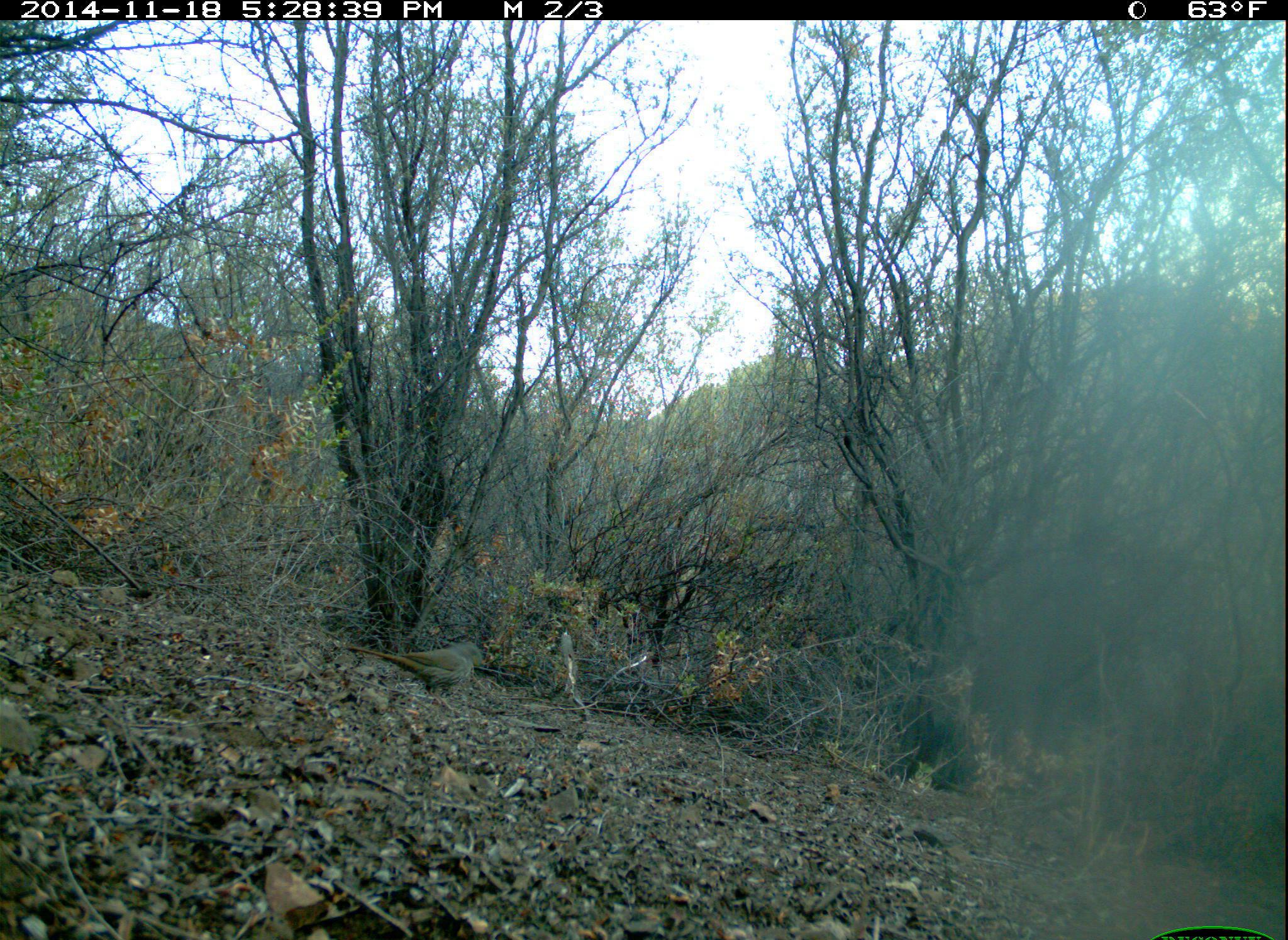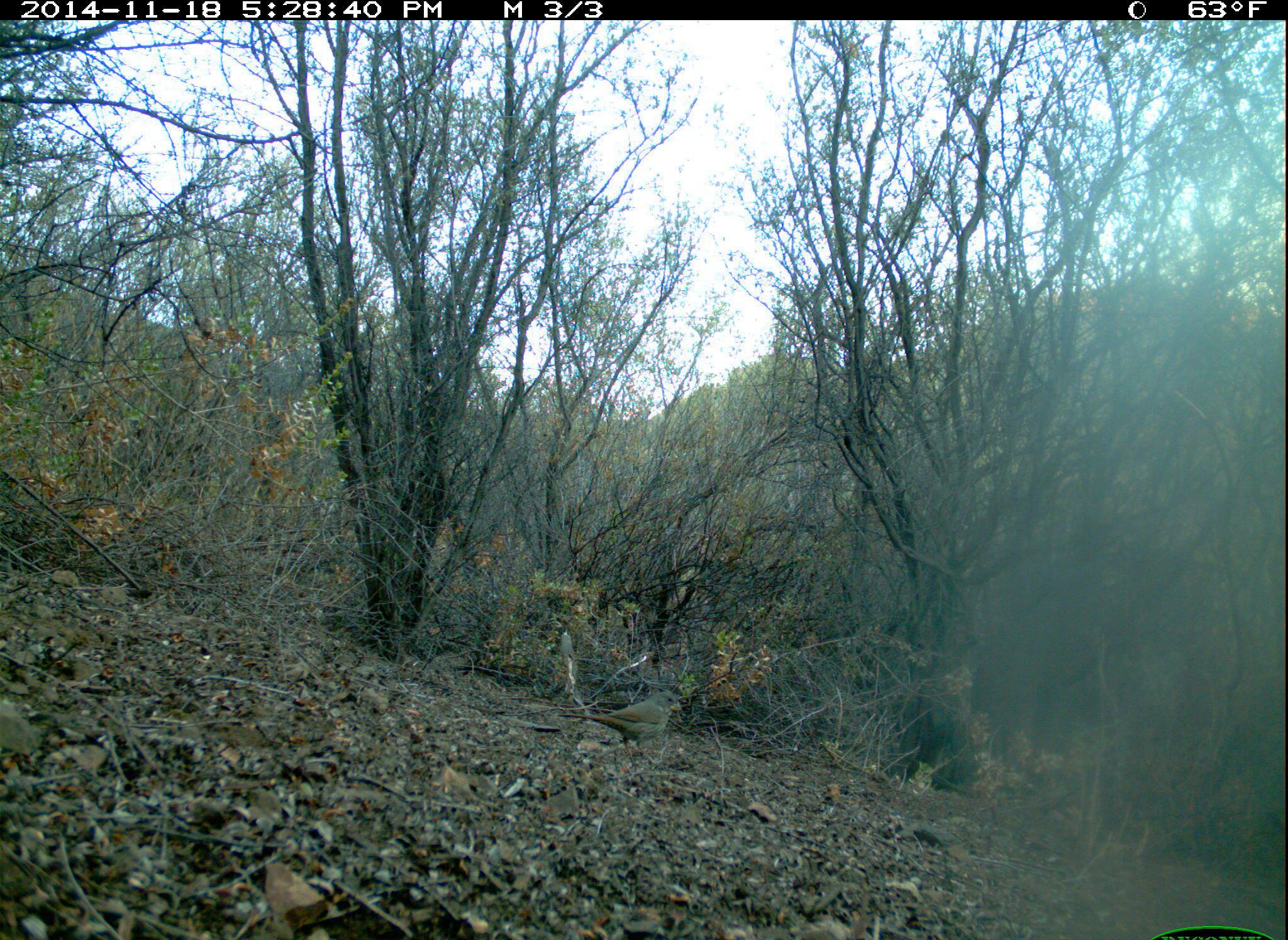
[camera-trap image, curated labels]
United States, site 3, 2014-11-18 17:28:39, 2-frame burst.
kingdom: Animalia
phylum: Chordata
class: Aves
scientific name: Aves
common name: bird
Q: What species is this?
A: Bird (Aves).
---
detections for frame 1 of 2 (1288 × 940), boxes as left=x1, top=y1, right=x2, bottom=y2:
bird: left=333, top=632, right=516, bottom=710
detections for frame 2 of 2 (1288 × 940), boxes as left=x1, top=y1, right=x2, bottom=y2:
bird: left=552, top=686, right=695, bottom=754